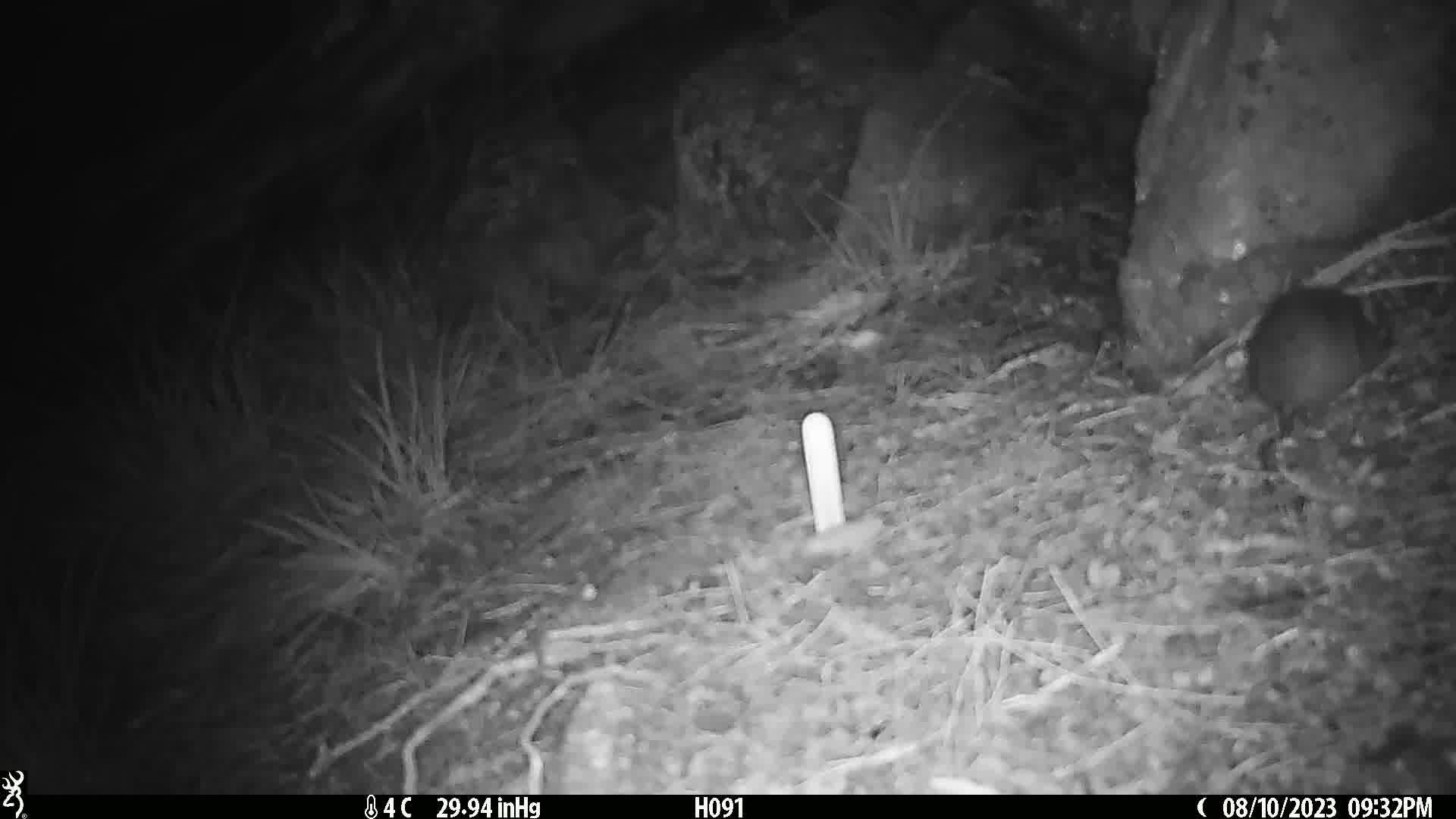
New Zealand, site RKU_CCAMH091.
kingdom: Animalia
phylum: Chordata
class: Mammalia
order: Rodentia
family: Muridae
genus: Rattus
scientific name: Rattus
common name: rat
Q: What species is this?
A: Rat (Rattus).